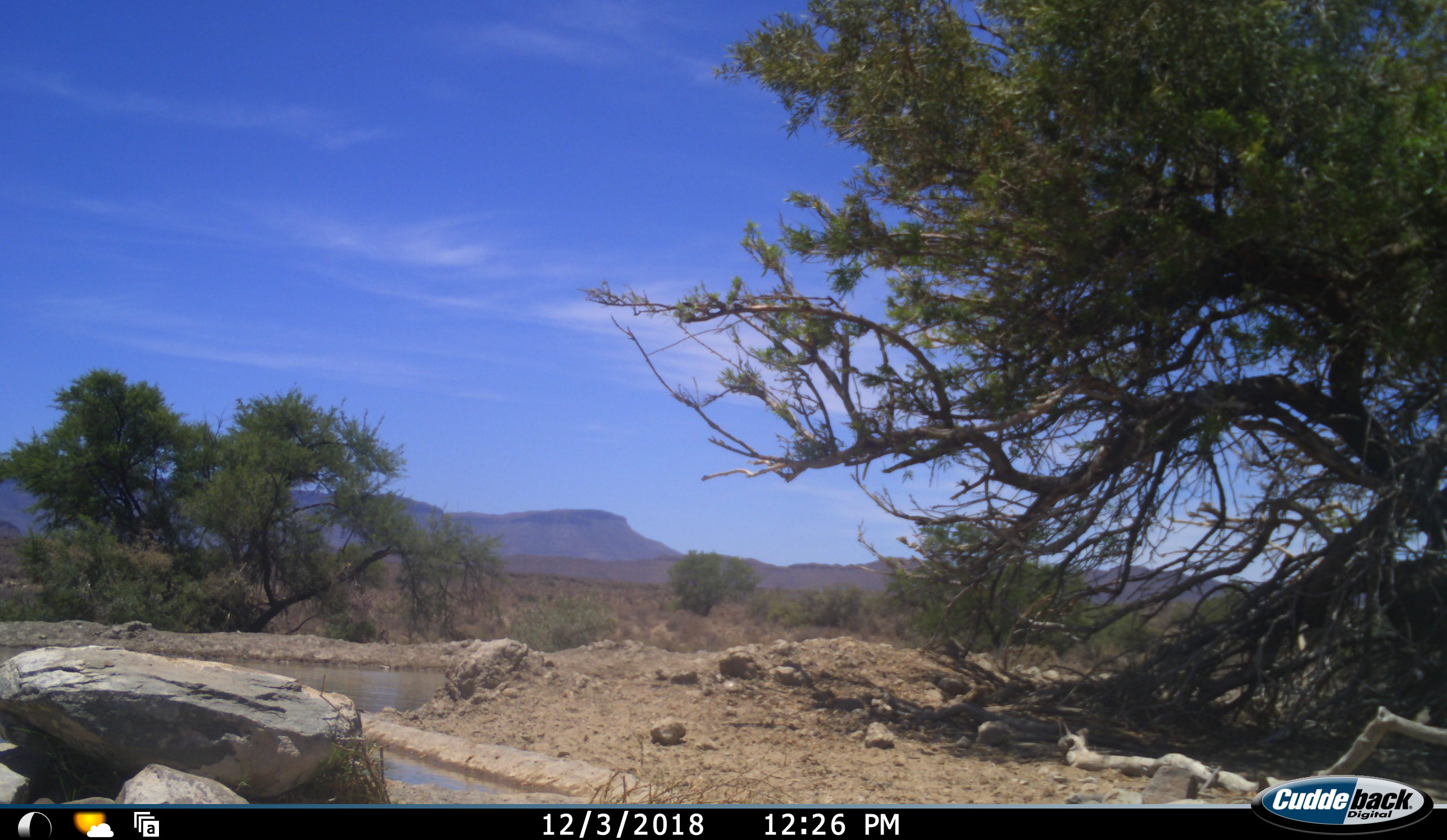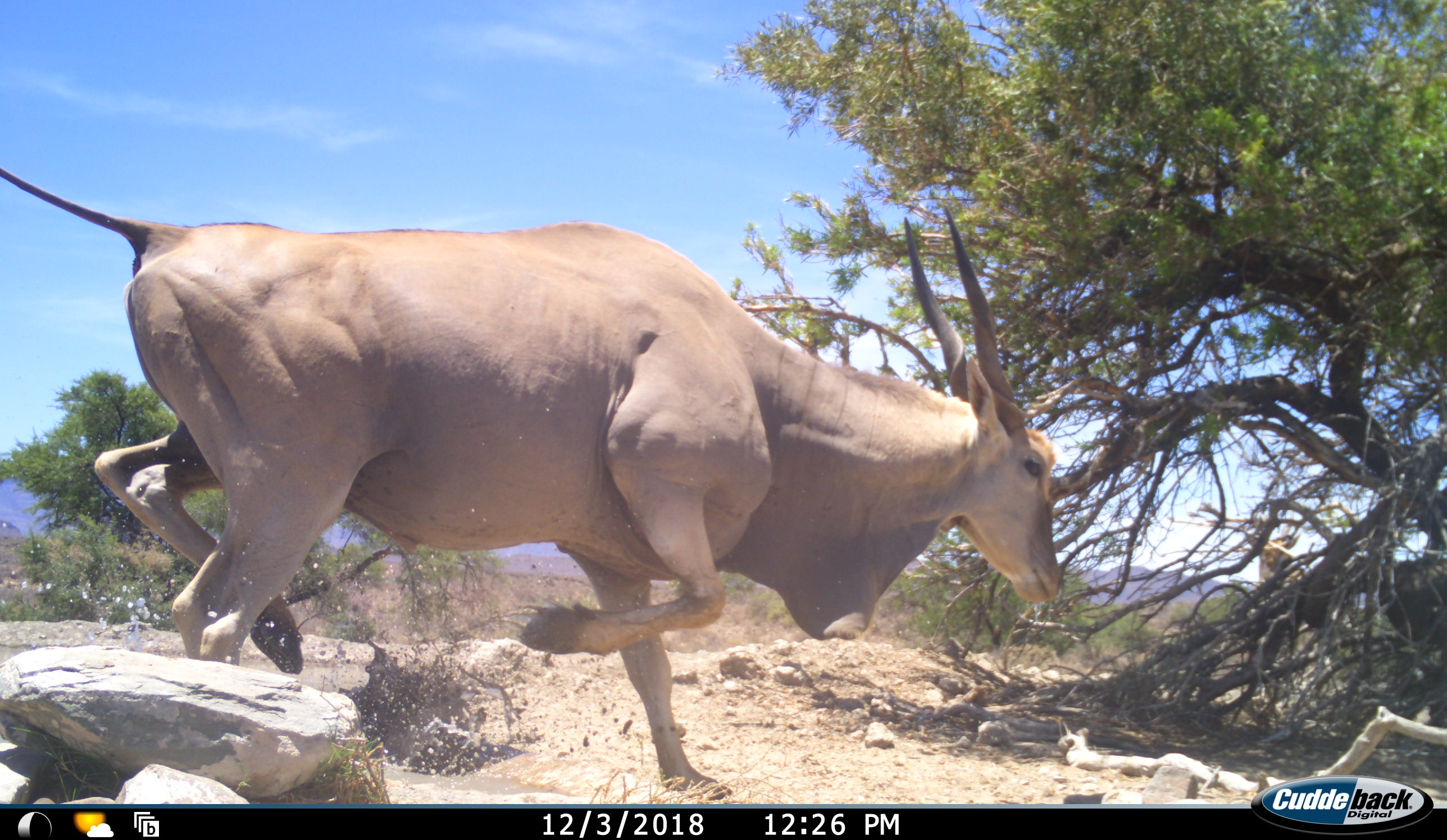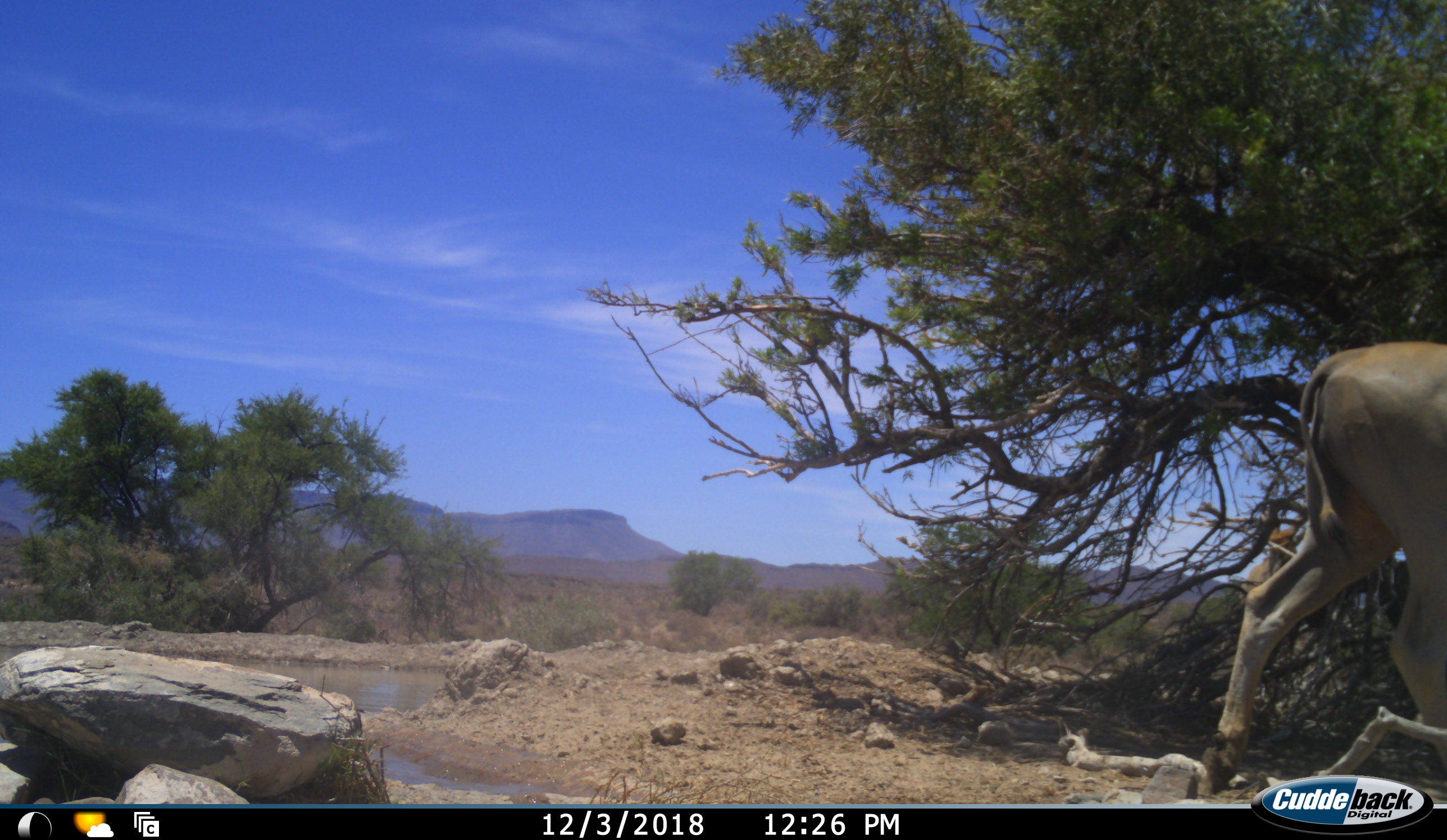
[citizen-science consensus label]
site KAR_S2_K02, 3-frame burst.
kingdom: Animalia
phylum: Chordata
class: Mammalia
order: Artiodactyla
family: Bovidae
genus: Tragelaphus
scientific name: Tragelaphus oryx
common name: eland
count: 1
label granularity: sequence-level